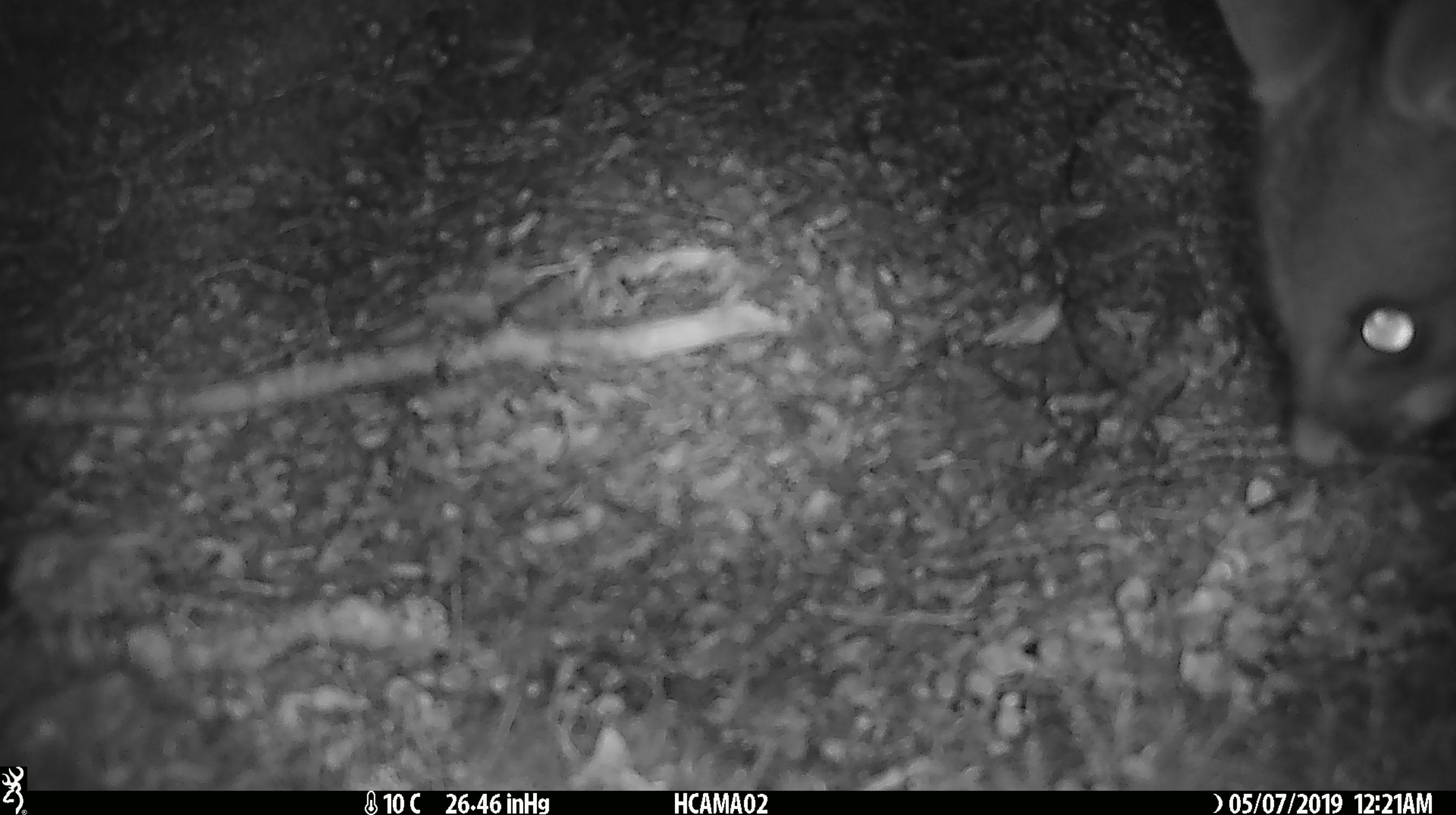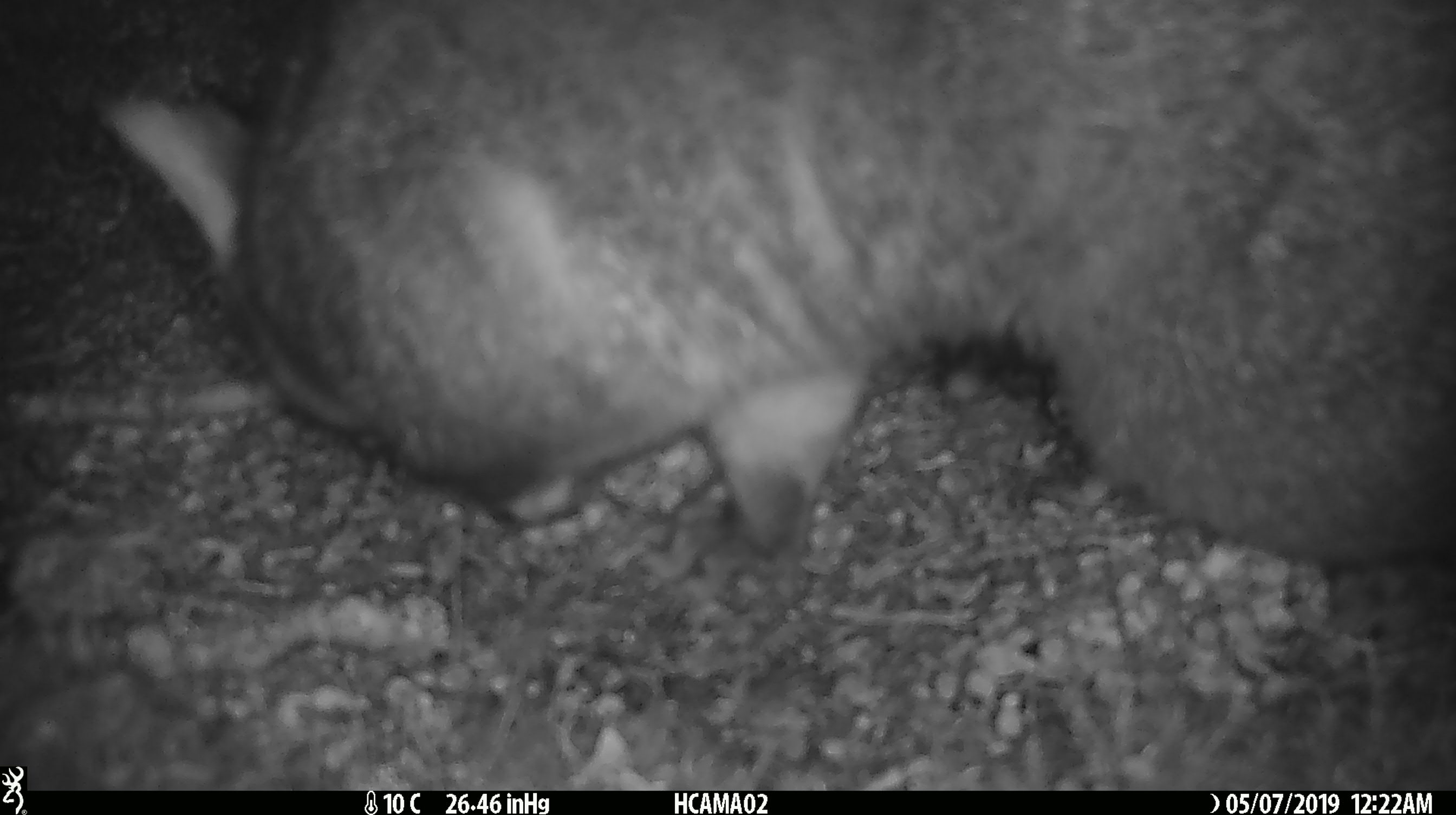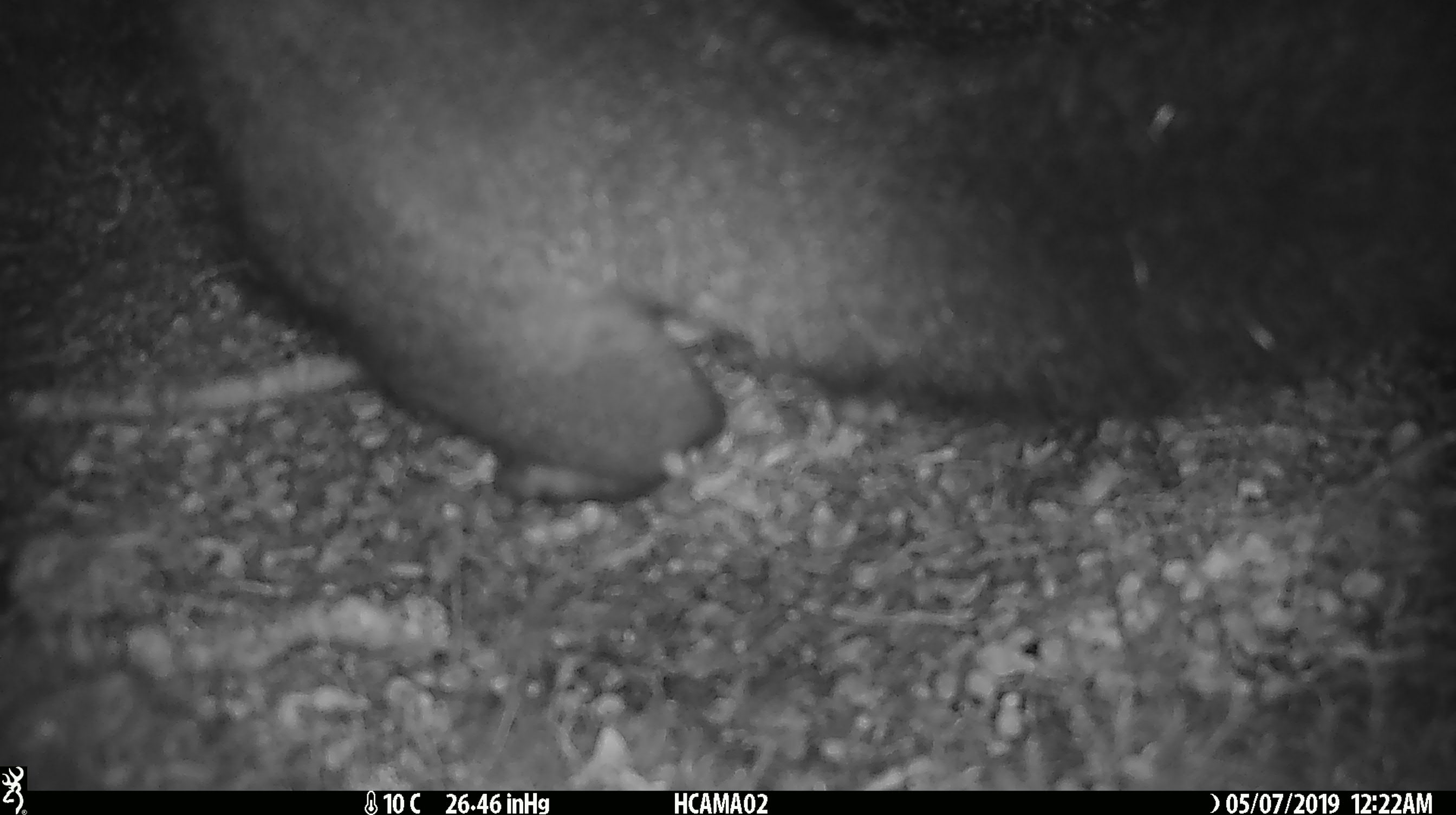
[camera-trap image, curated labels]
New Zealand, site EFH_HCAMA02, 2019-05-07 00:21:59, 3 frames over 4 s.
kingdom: Animalia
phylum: Chordata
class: Mammalia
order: Diprotodontia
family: Phalangeridae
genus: Trichosurus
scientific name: Trichosurus vulpecula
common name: common brushtail possum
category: possum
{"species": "possum (common brushtail possum) (Trichosurus vulpecula)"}